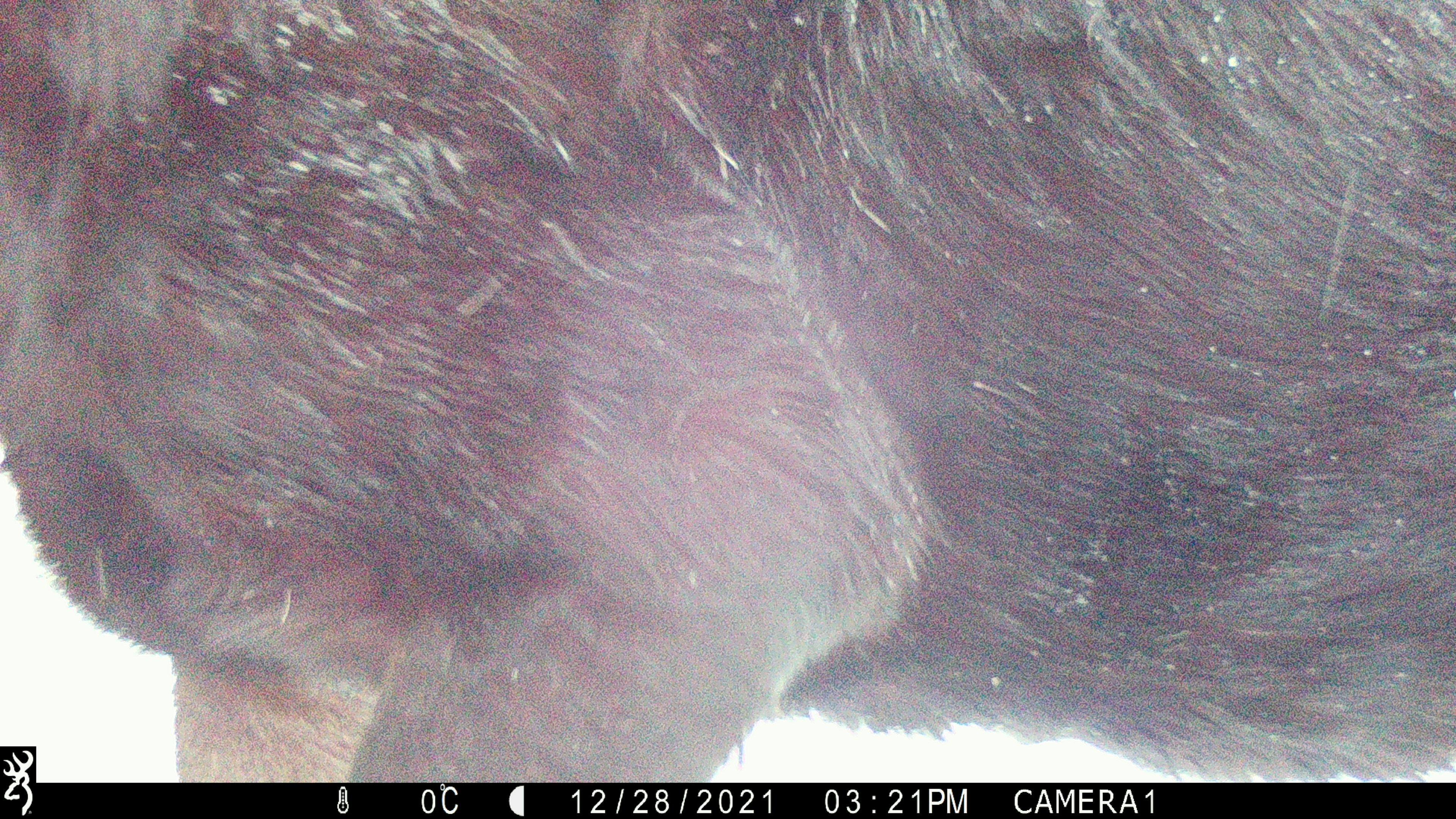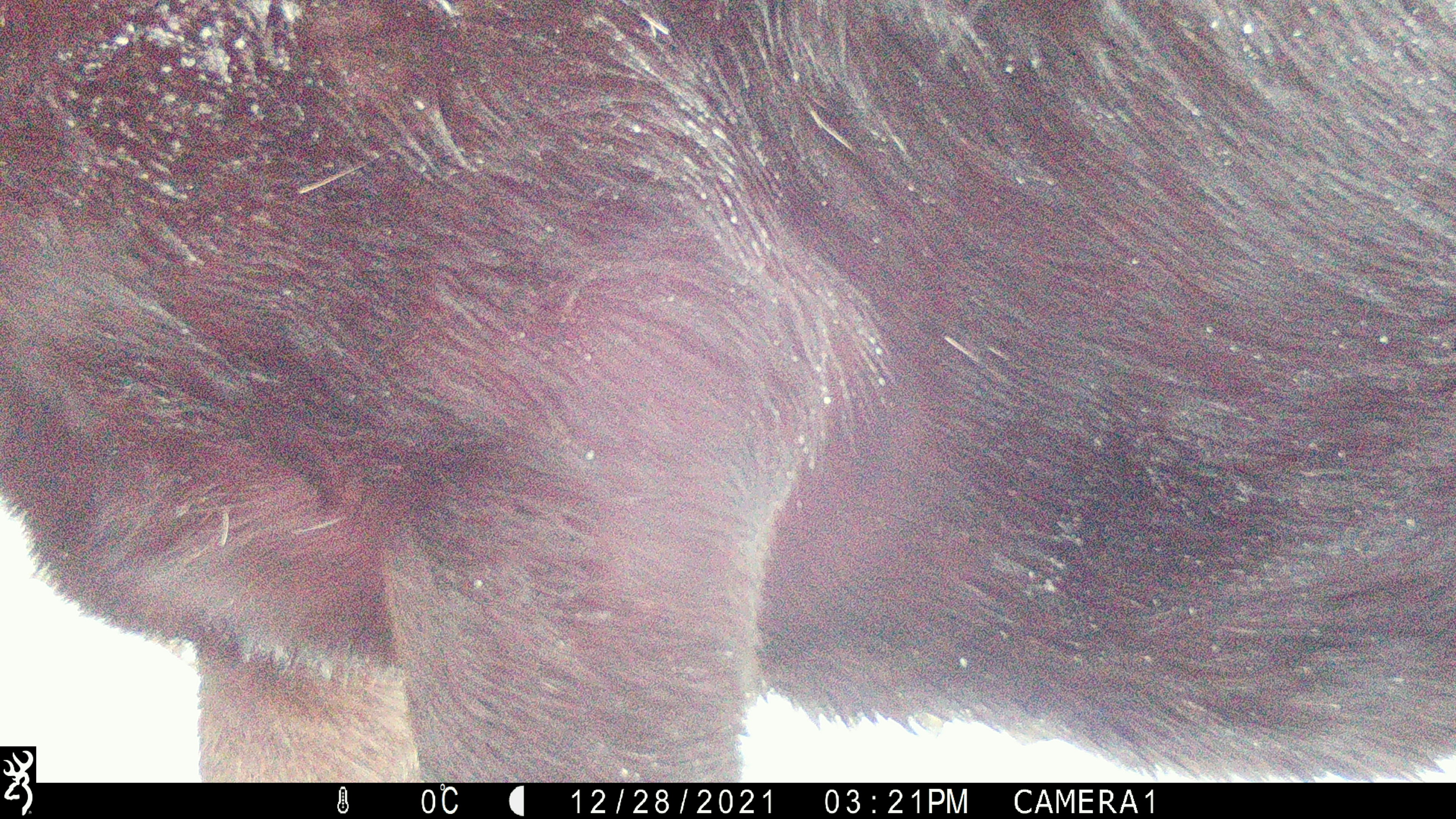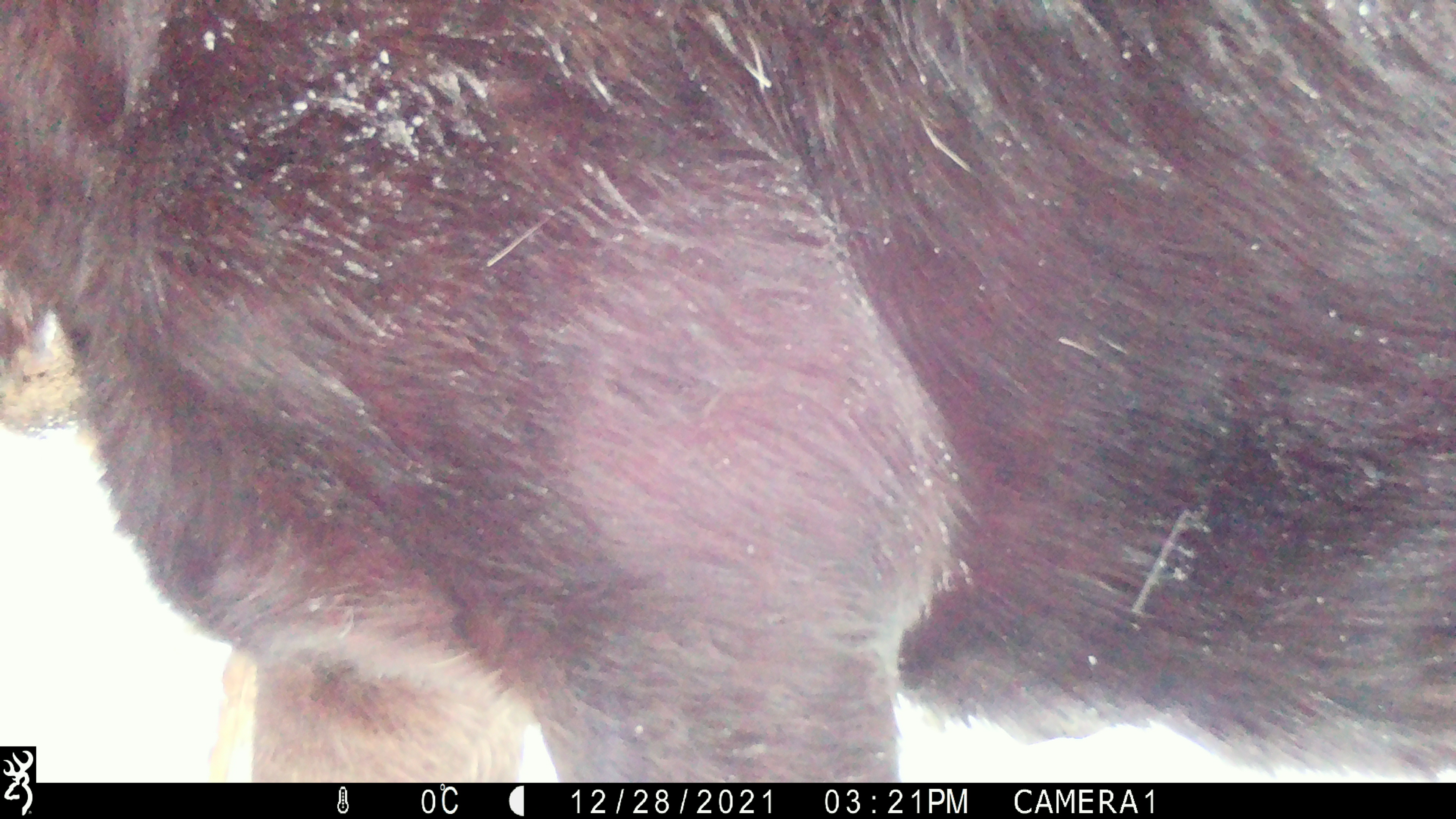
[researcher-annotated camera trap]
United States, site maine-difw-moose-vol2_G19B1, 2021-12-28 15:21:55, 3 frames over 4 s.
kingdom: Animalia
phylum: Chordata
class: Mammalia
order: Artiodactyla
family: Cervidae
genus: Alces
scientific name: Alces alces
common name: moose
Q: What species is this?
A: Moose (Alces alces).